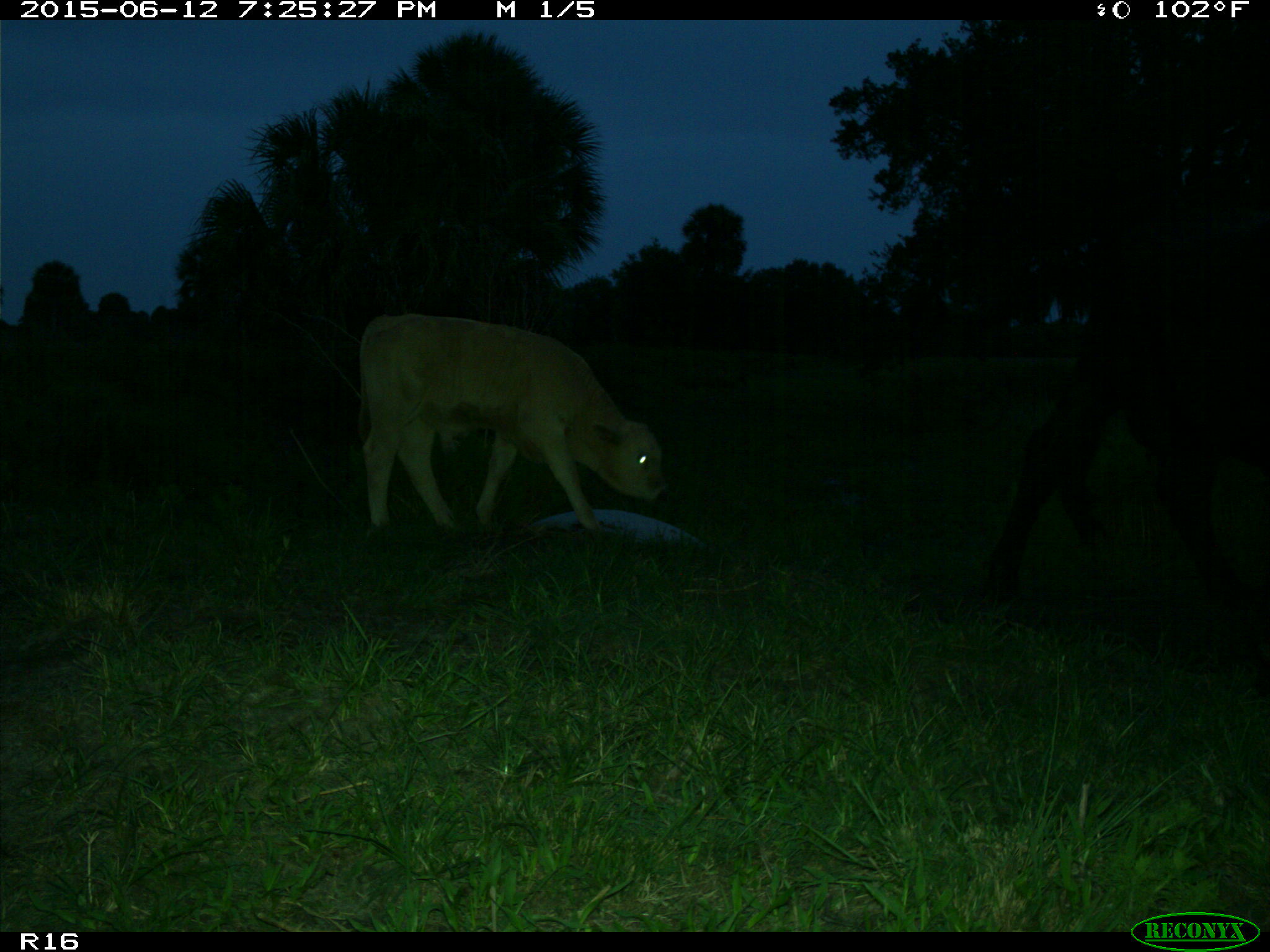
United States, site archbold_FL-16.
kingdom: Animalia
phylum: Chordata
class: Mammalia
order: Artiodactyla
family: Bovidae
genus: Bos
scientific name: Bos taurus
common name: domestic cow